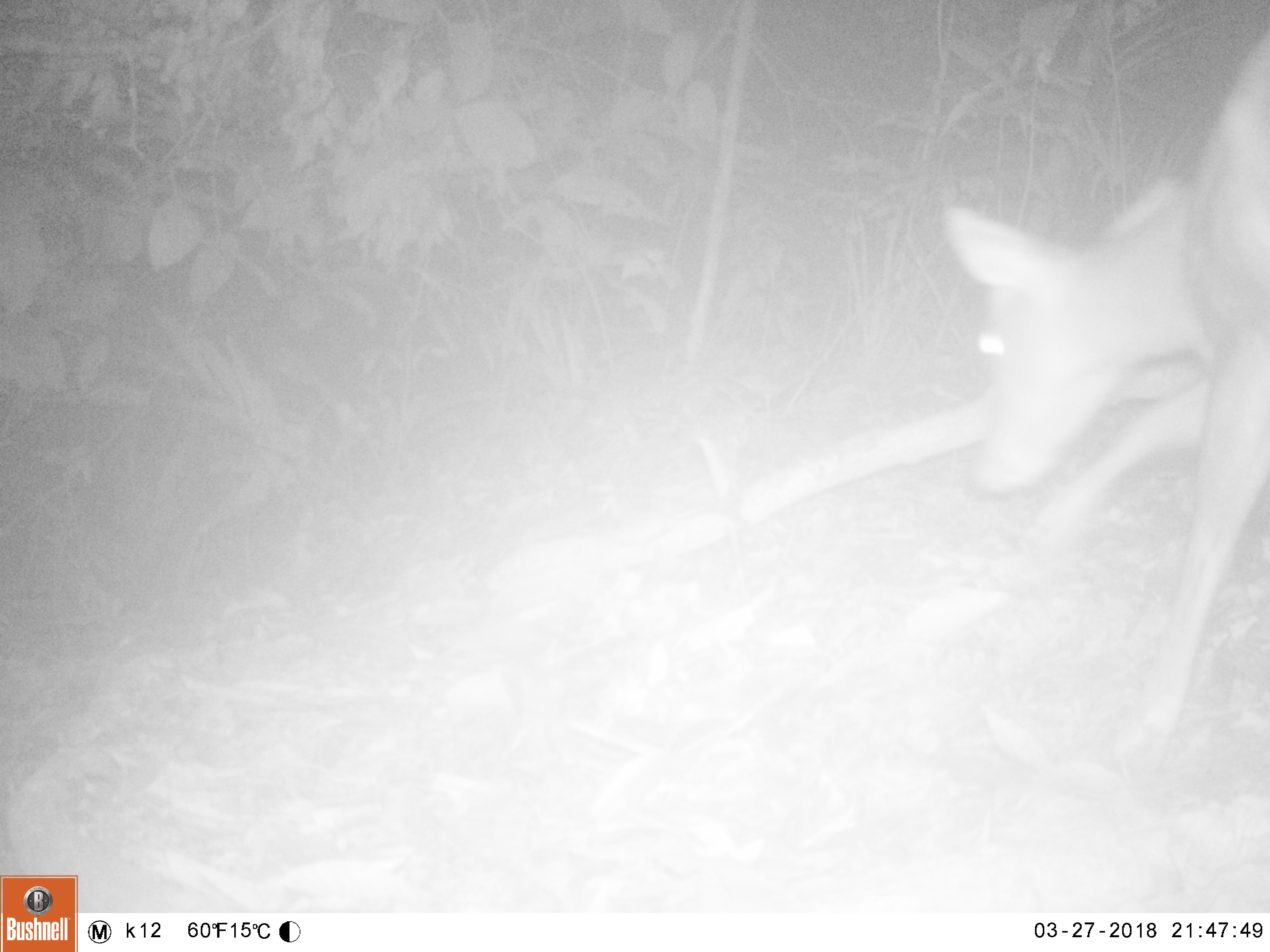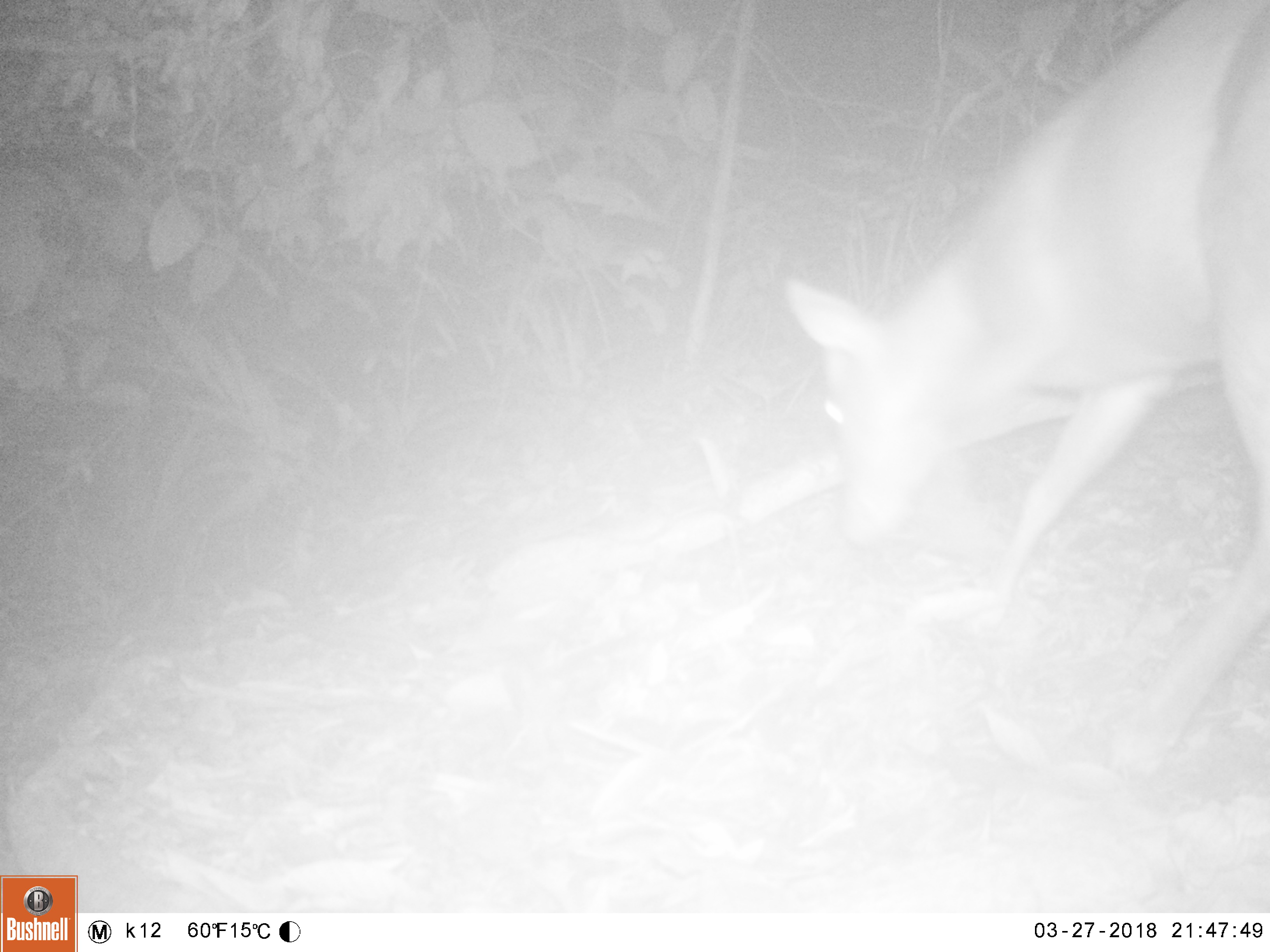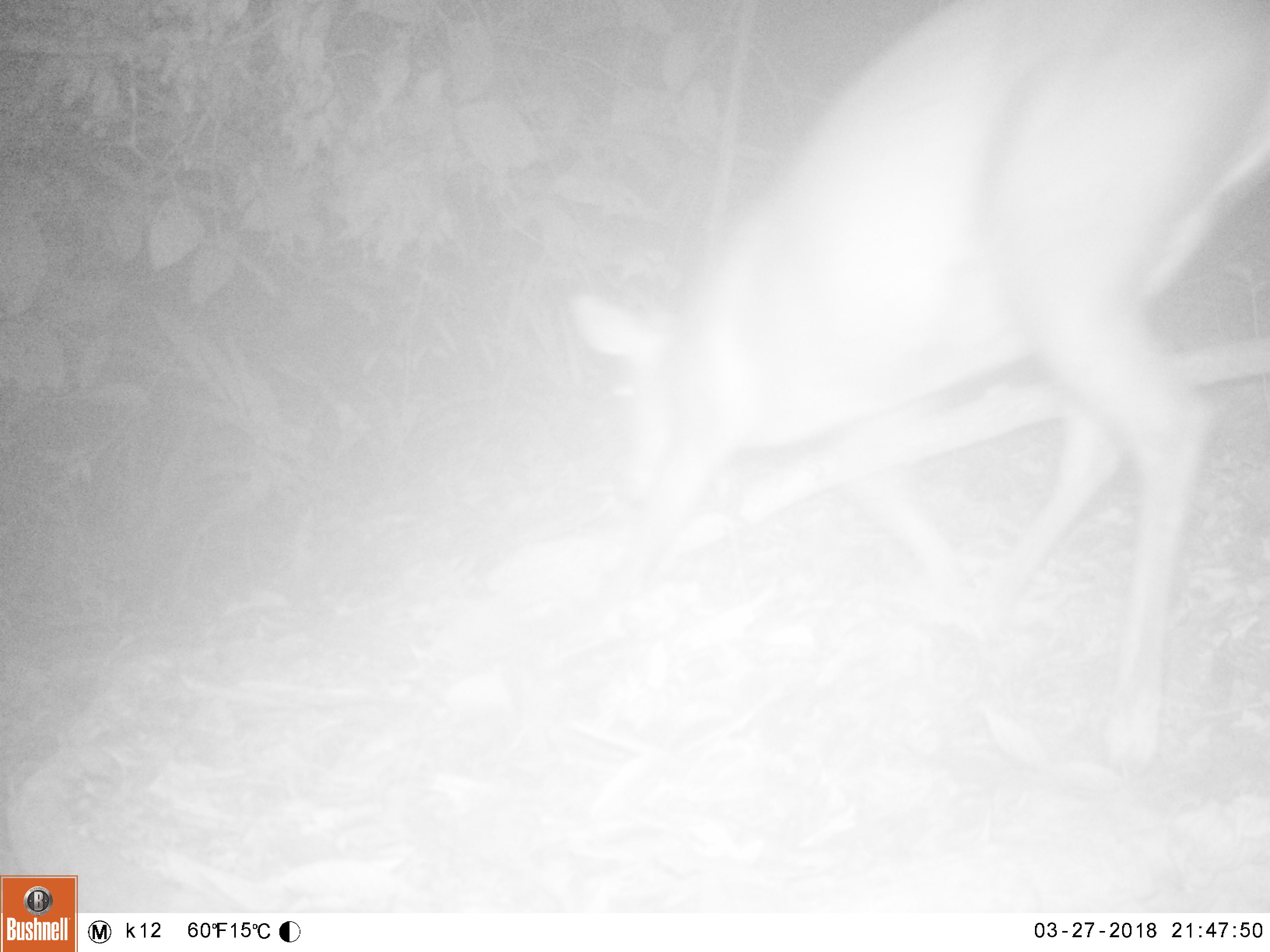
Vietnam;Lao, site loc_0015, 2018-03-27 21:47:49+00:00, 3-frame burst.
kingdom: Animalia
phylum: Chordata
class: Mammalia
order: Artiodactyla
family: Cervidae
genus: Muntiacus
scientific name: Muntiacus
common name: muntjacs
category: unidentified muntjac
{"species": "unidentified muntjac (muntjacs) (Muntiacus)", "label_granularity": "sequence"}